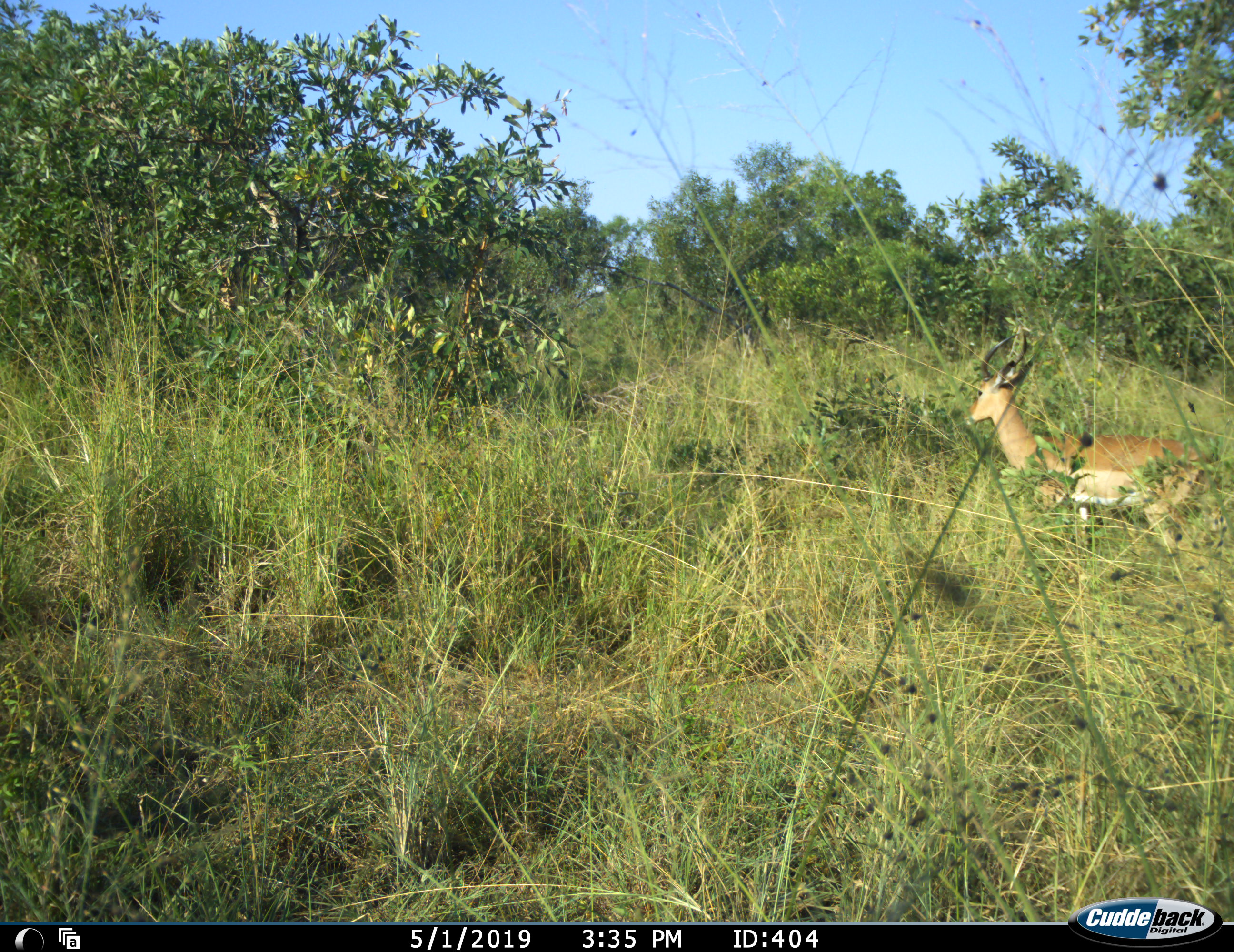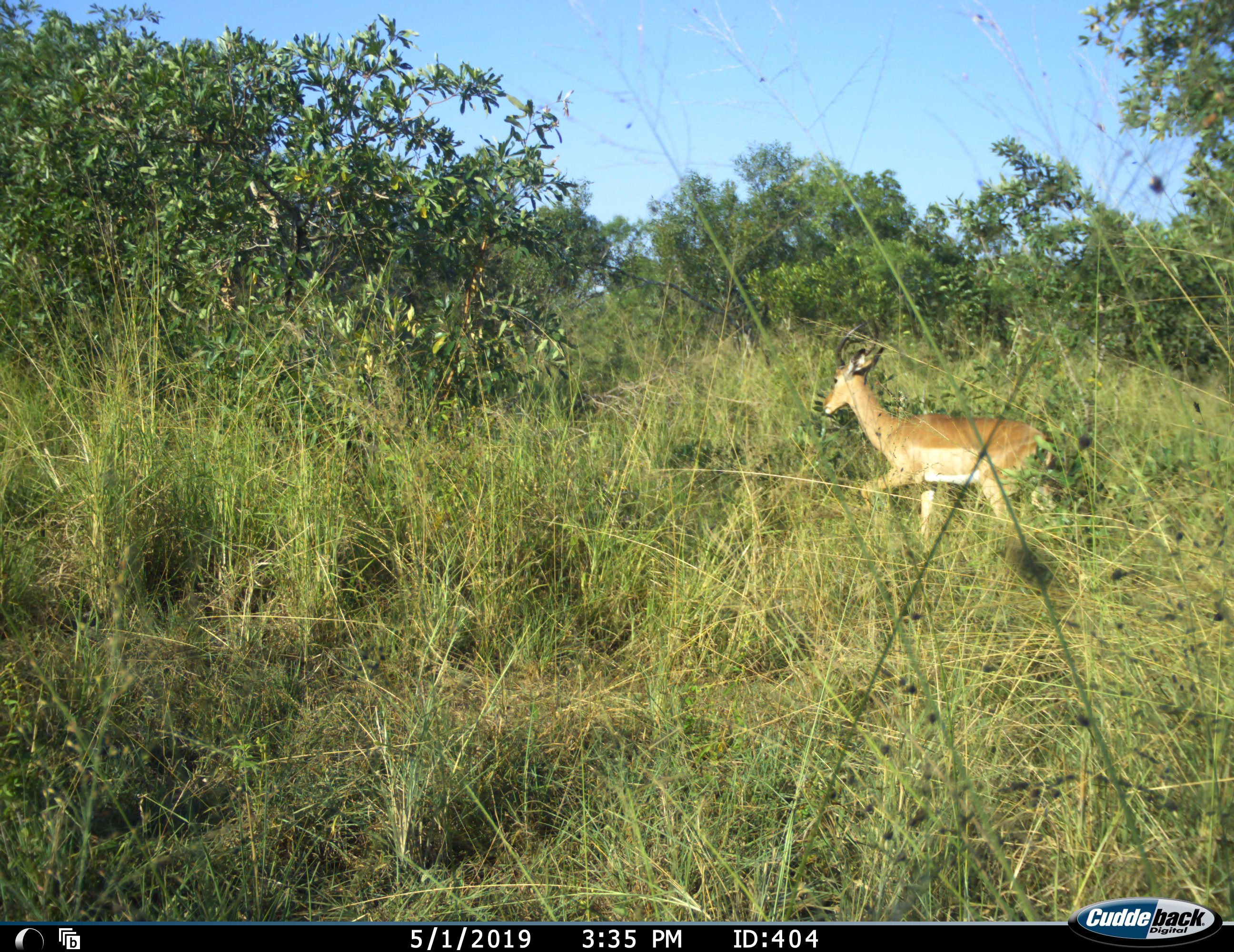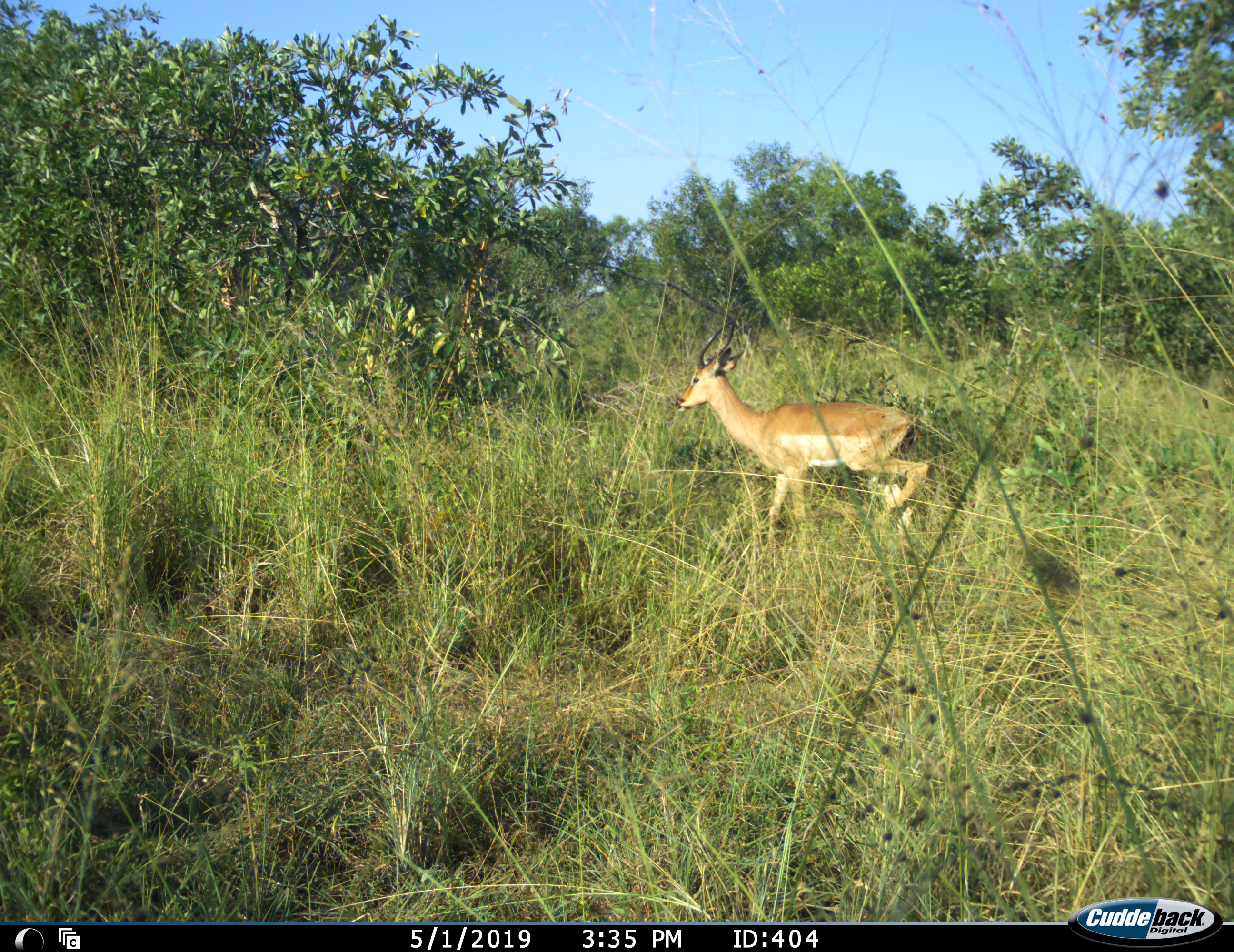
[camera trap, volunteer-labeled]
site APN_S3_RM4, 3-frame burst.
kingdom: Animalia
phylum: Chordata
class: Mammalia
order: Artiodactyla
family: Bovidae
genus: Aepyceros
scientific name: Aepyceros melampus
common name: impala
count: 1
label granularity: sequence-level